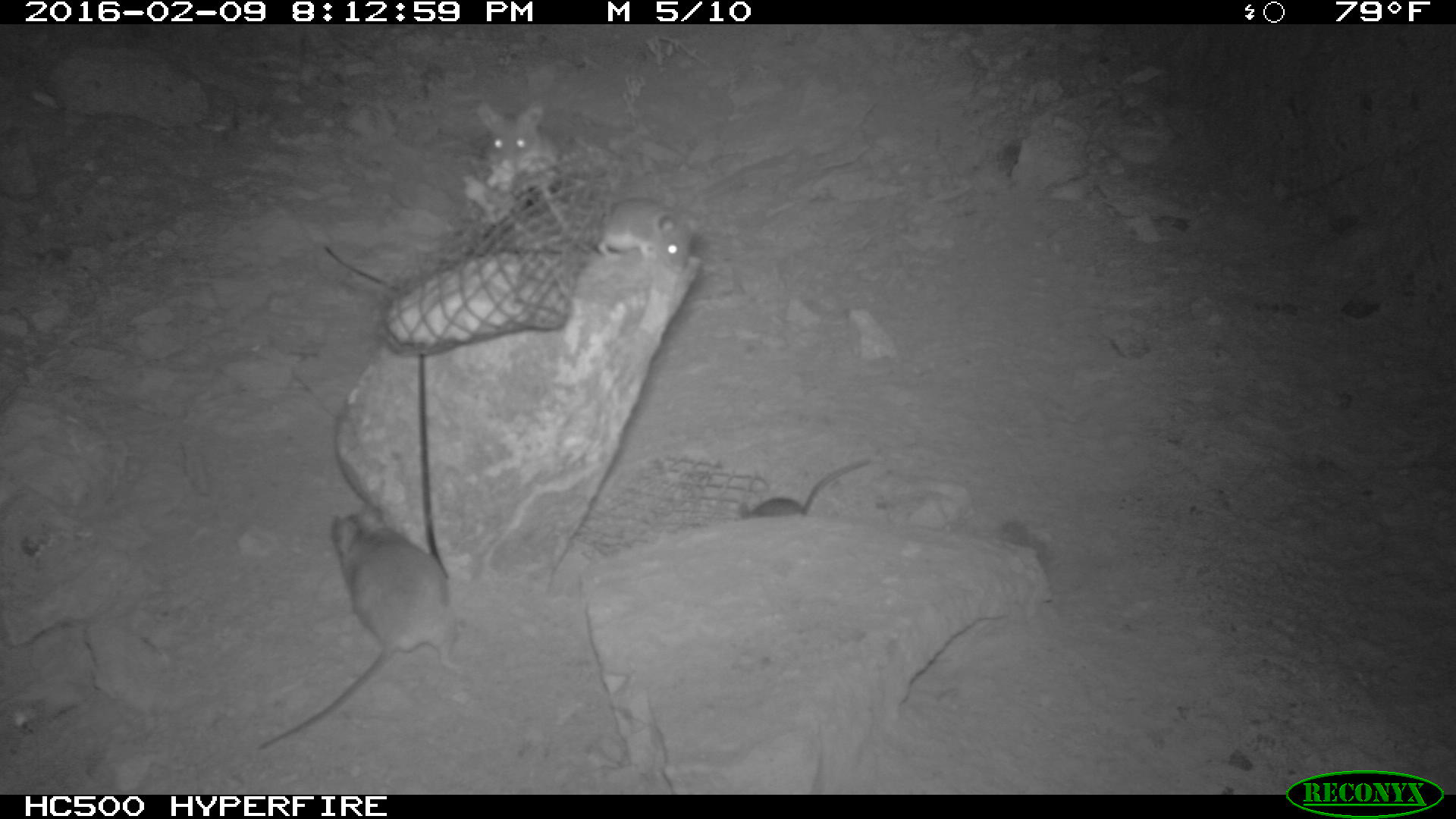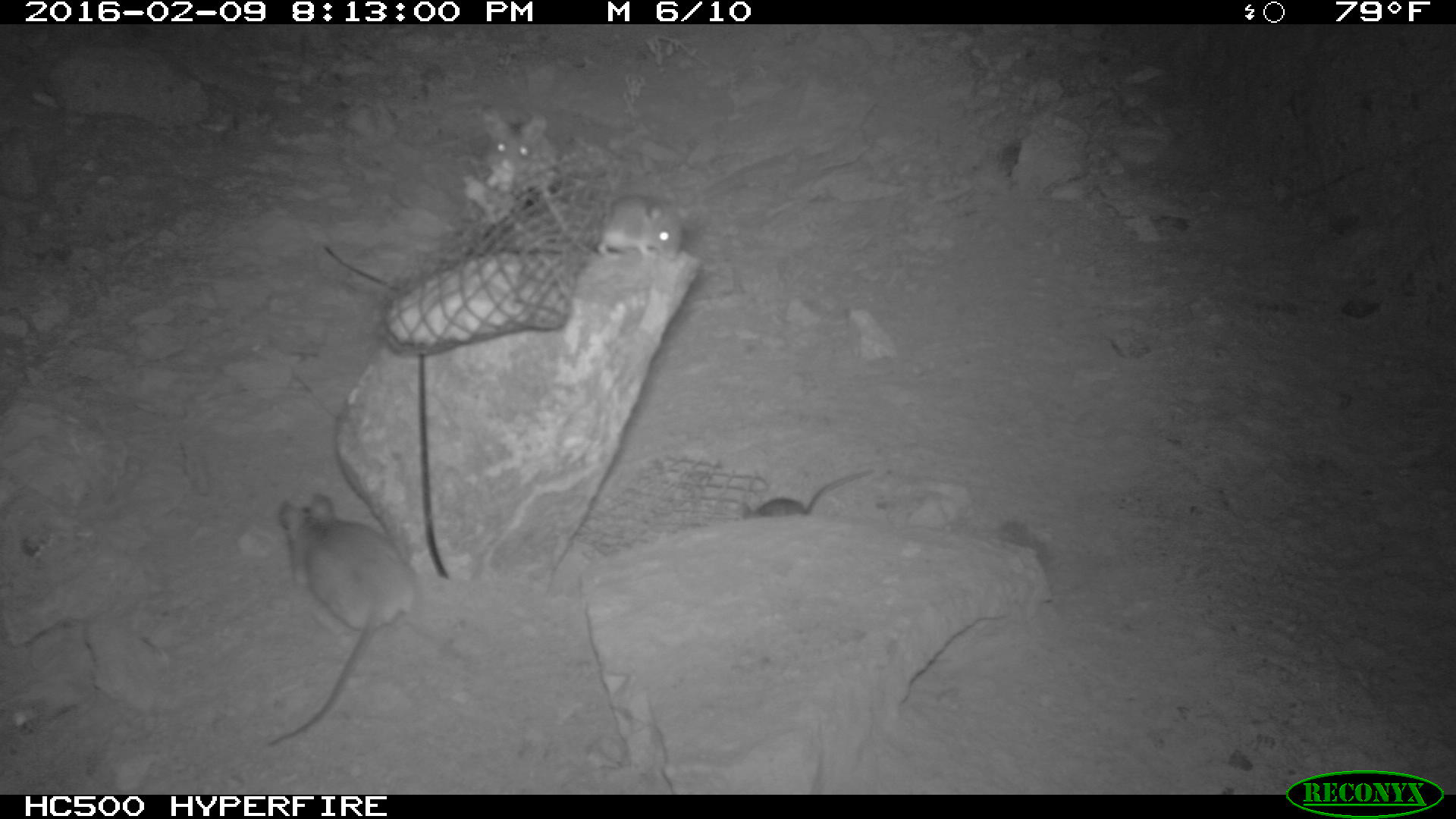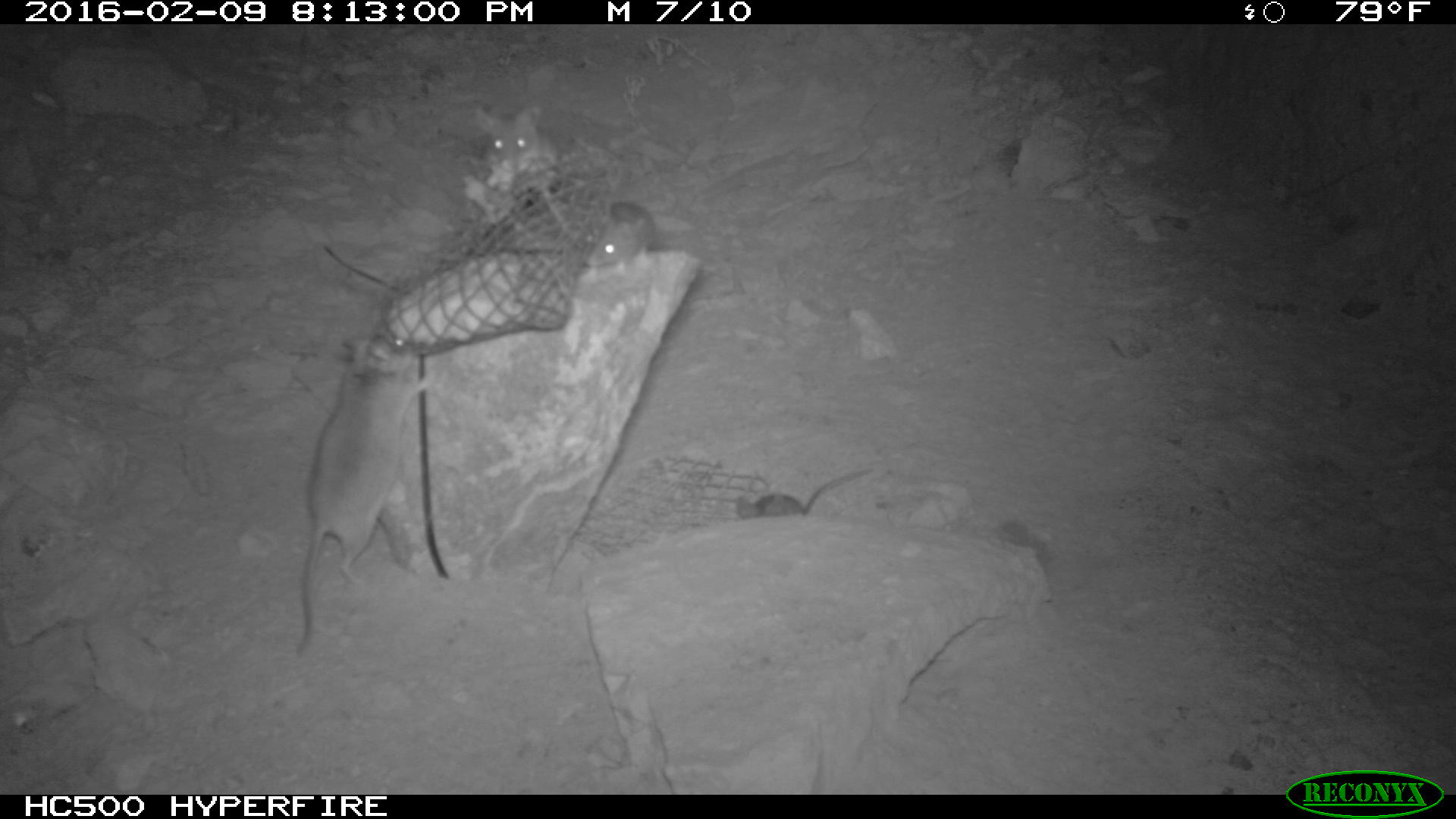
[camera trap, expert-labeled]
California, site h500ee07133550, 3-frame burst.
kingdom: Animalia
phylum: Chordata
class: Mammalia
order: Rodentia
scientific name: Rodentia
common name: rodent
Rodent (Rodentia).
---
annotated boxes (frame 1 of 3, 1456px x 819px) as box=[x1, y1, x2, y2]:
rodent: box=[261, 502, 472, 750]; box=[537, 174, 701, 270]; box=[737, 457, 881, 519]; box=[472, 102, 556, 194]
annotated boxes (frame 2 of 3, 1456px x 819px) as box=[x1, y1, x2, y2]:
rodent: box=[266, 493, 416, 748]; box=[458, 106, 556, 193]; box=[741, 466, 874, 520]; box=[590, 187, 683, 261]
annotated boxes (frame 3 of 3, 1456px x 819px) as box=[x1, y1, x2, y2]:
rodent: box=[295, 338, 435, 655]; box=[477, 105, 576, 237]; box=[737, 468, 872, 519]; box=[582, 201, 657, 284]